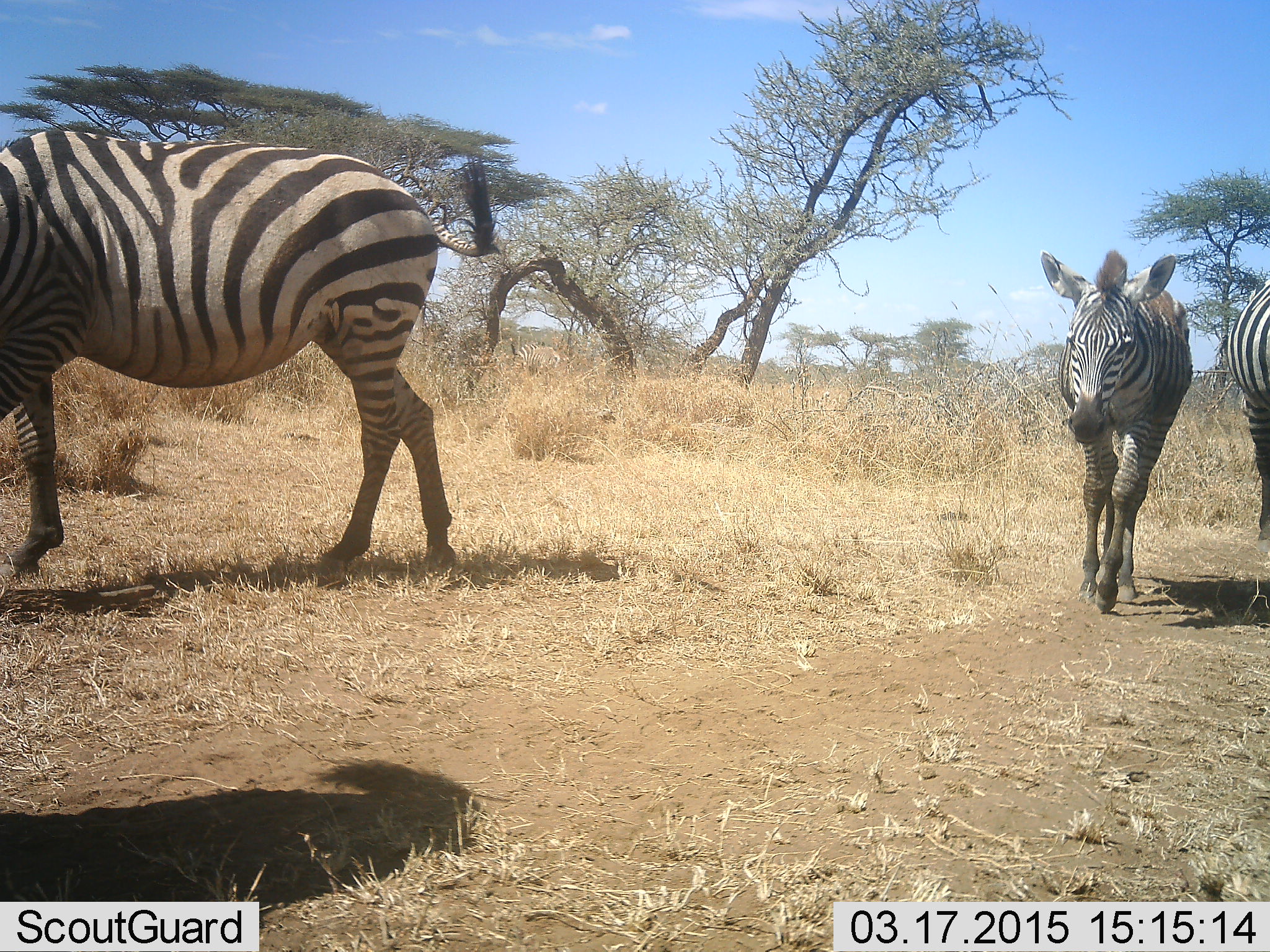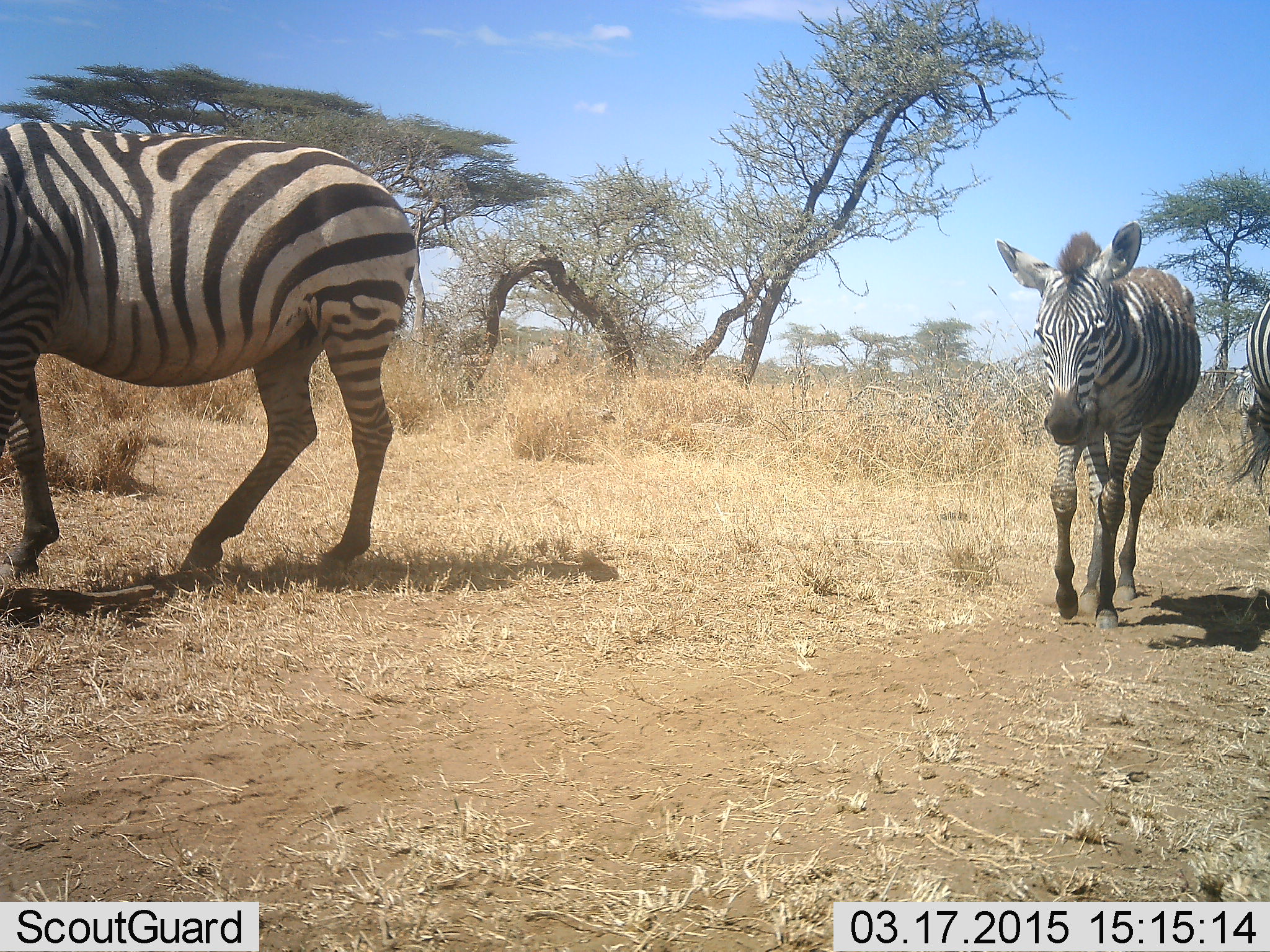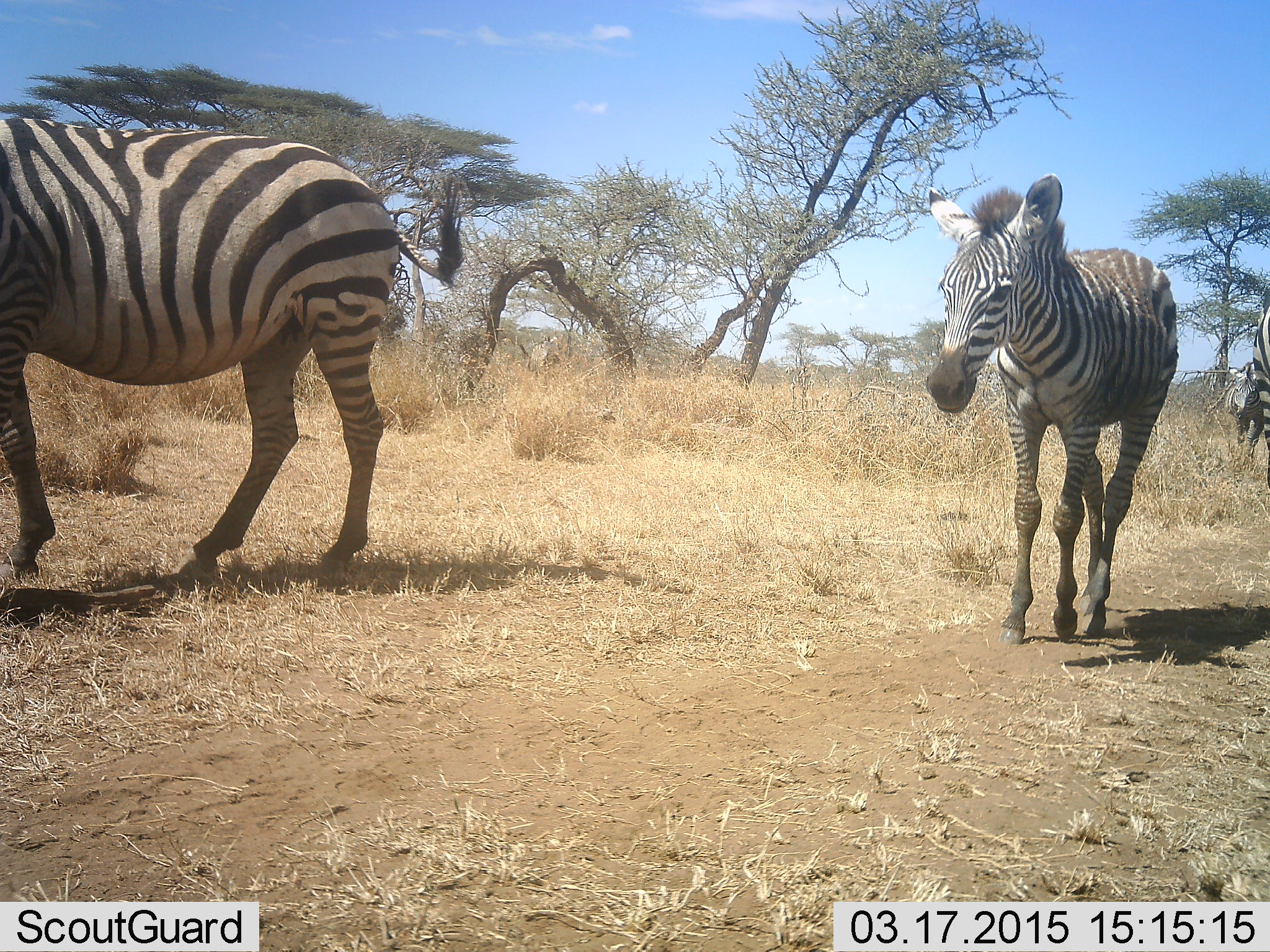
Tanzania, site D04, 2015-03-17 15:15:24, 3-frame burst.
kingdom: Animalia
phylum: Chordata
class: Mammalia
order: Perissodactyla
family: Equidae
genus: Equus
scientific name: Equus quagga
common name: plains zebra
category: zebra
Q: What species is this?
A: Zebra (plains zebra) (Equus quagga).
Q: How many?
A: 3.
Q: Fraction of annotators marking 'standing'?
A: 10%.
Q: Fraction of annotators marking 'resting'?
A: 0%.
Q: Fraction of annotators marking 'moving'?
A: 100%.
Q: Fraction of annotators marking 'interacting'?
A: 0%.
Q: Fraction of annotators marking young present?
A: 10%.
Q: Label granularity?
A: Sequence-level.